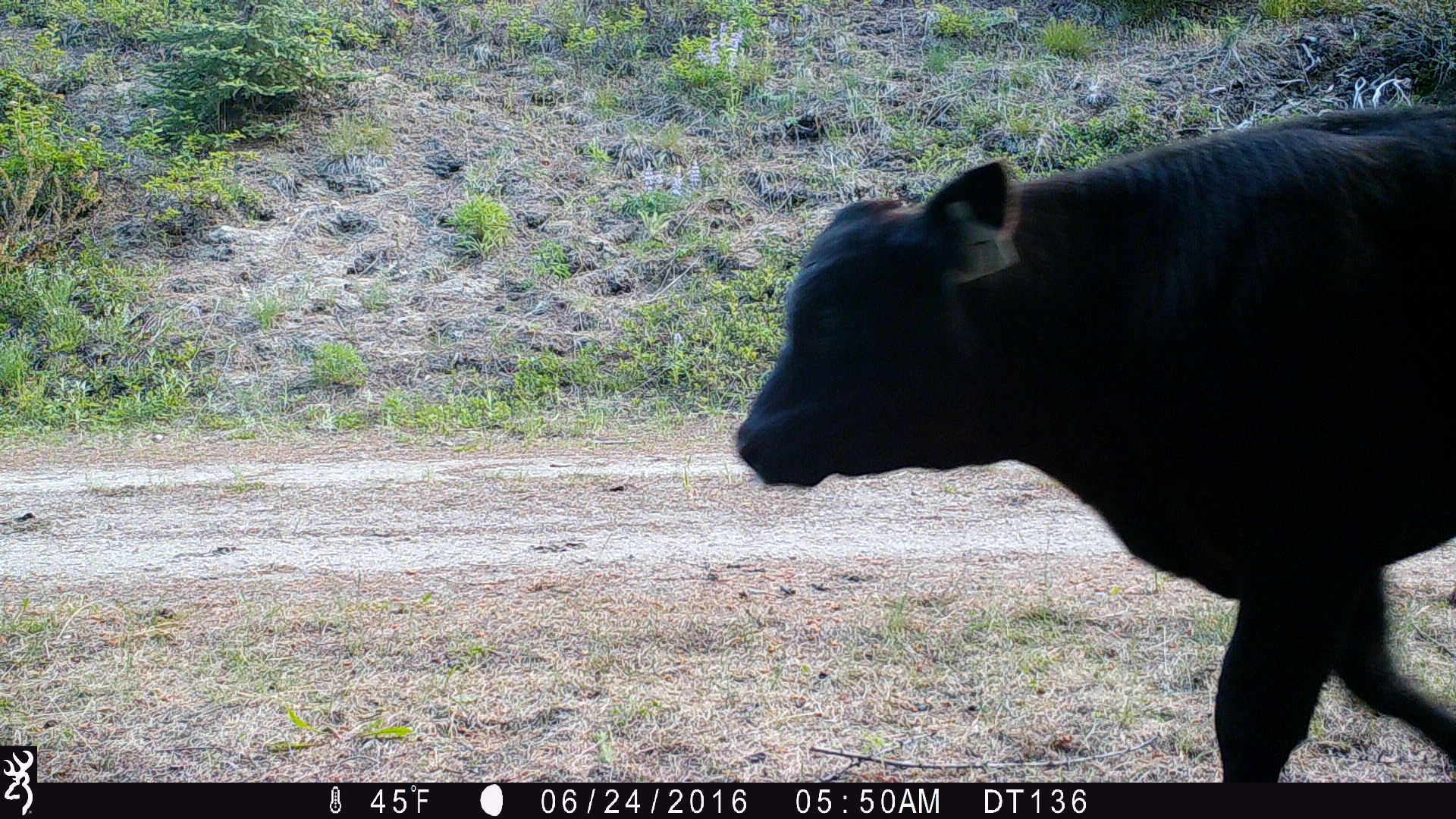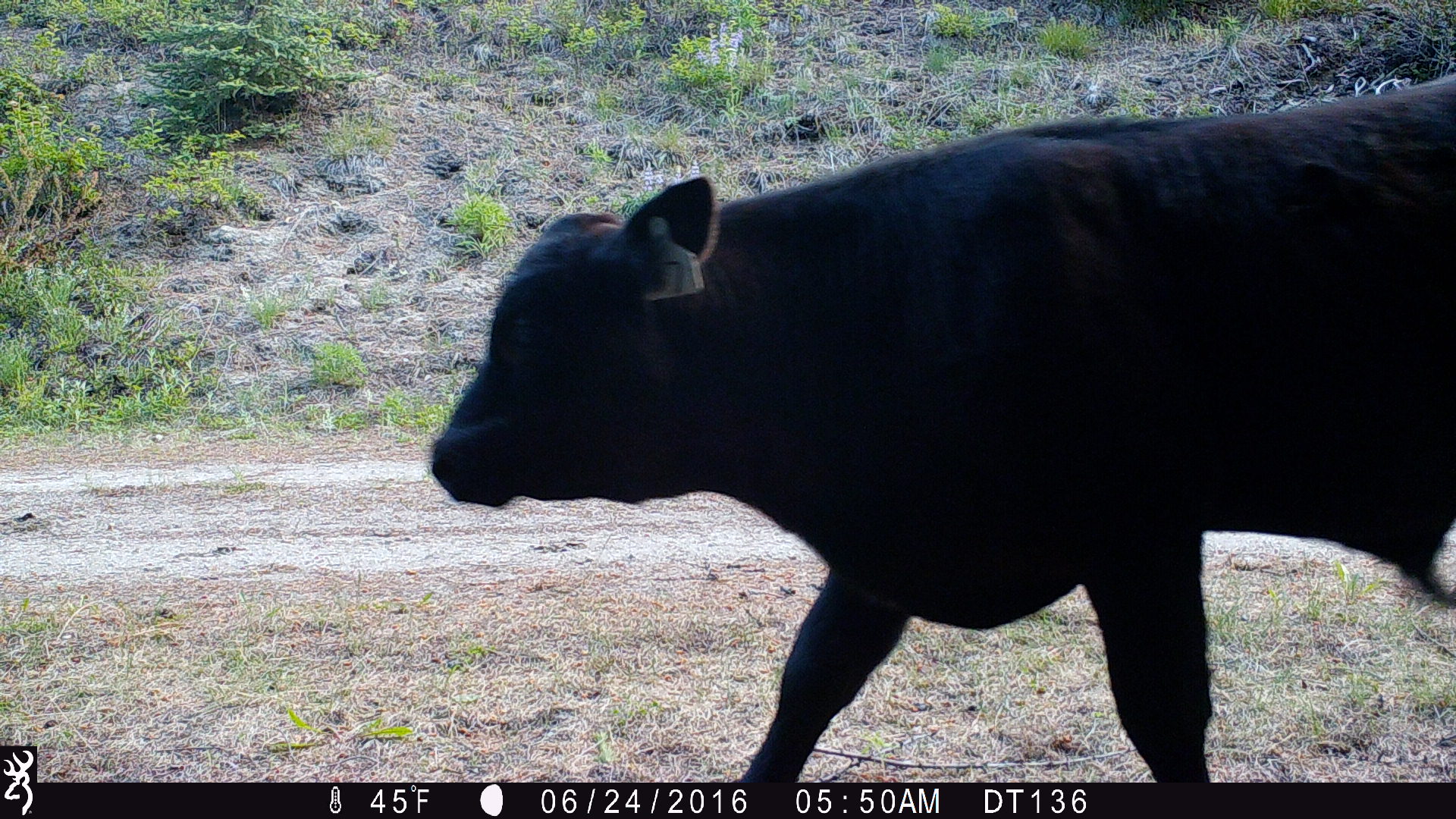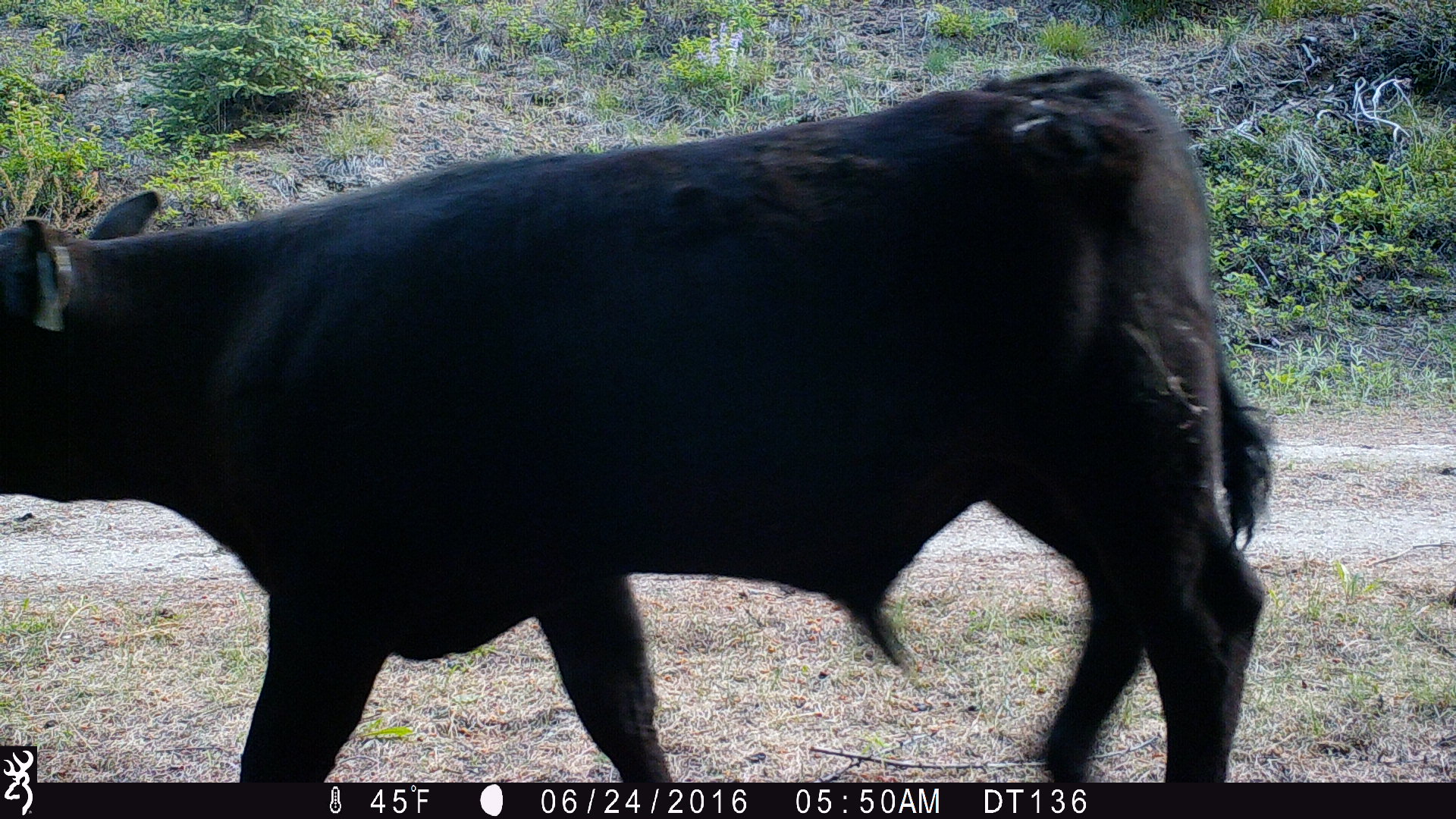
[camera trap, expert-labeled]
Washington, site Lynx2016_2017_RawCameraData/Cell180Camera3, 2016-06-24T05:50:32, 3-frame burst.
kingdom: Animalia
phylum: Chordata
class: Mammalia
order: Artiodactyla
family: Bovidae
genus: Bos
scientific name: Bos taurus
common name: domestic cattle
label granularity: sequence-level